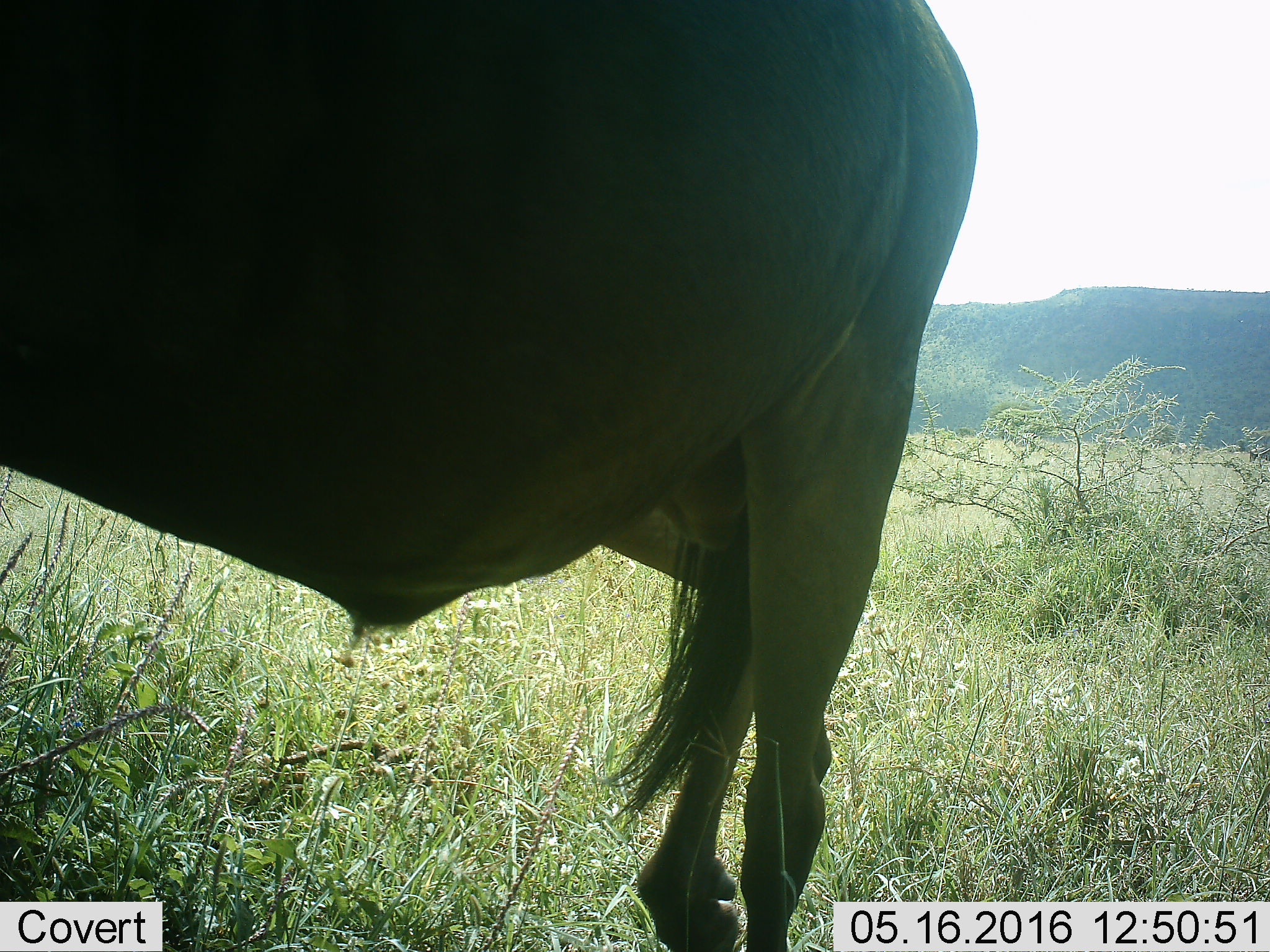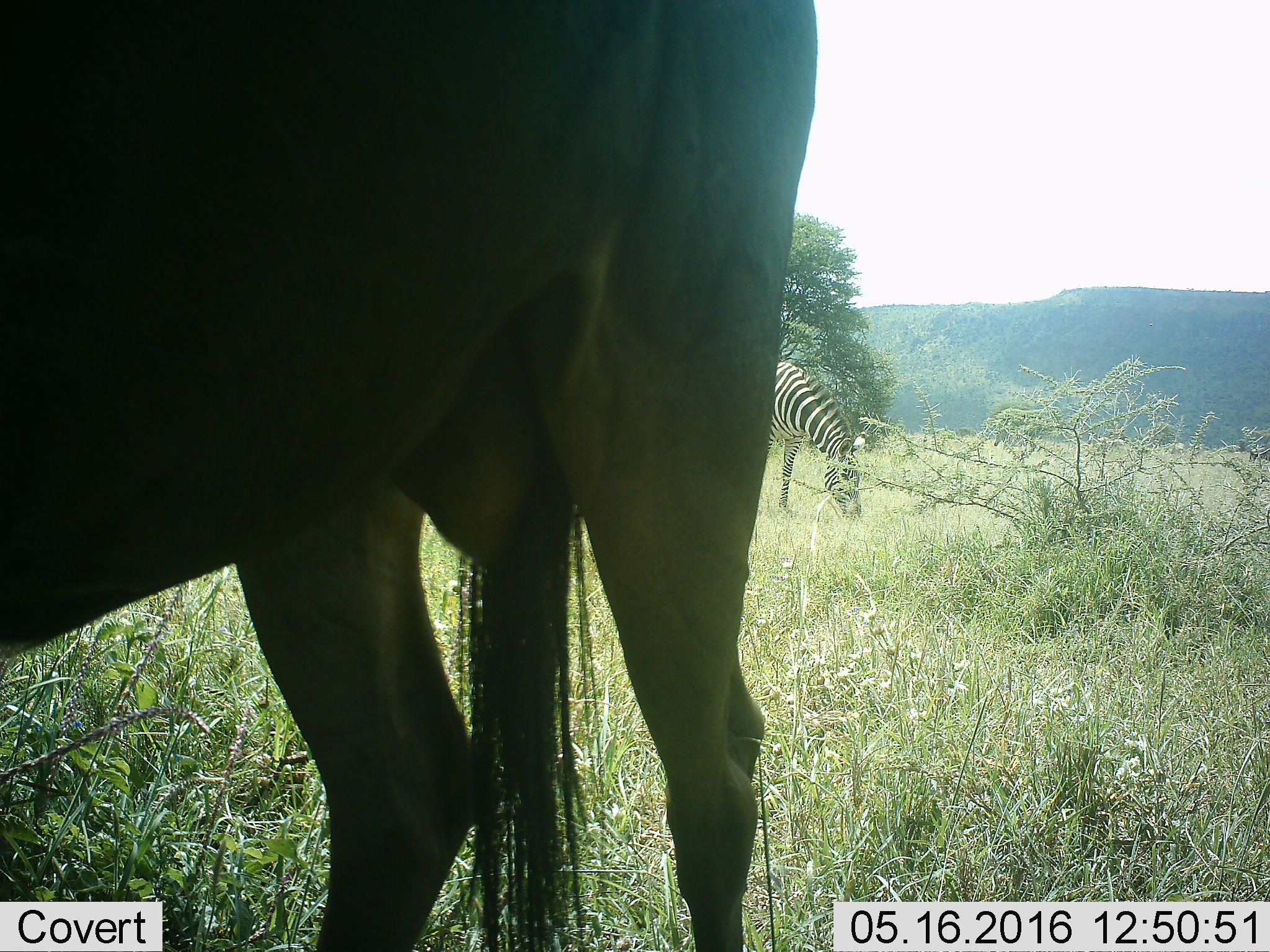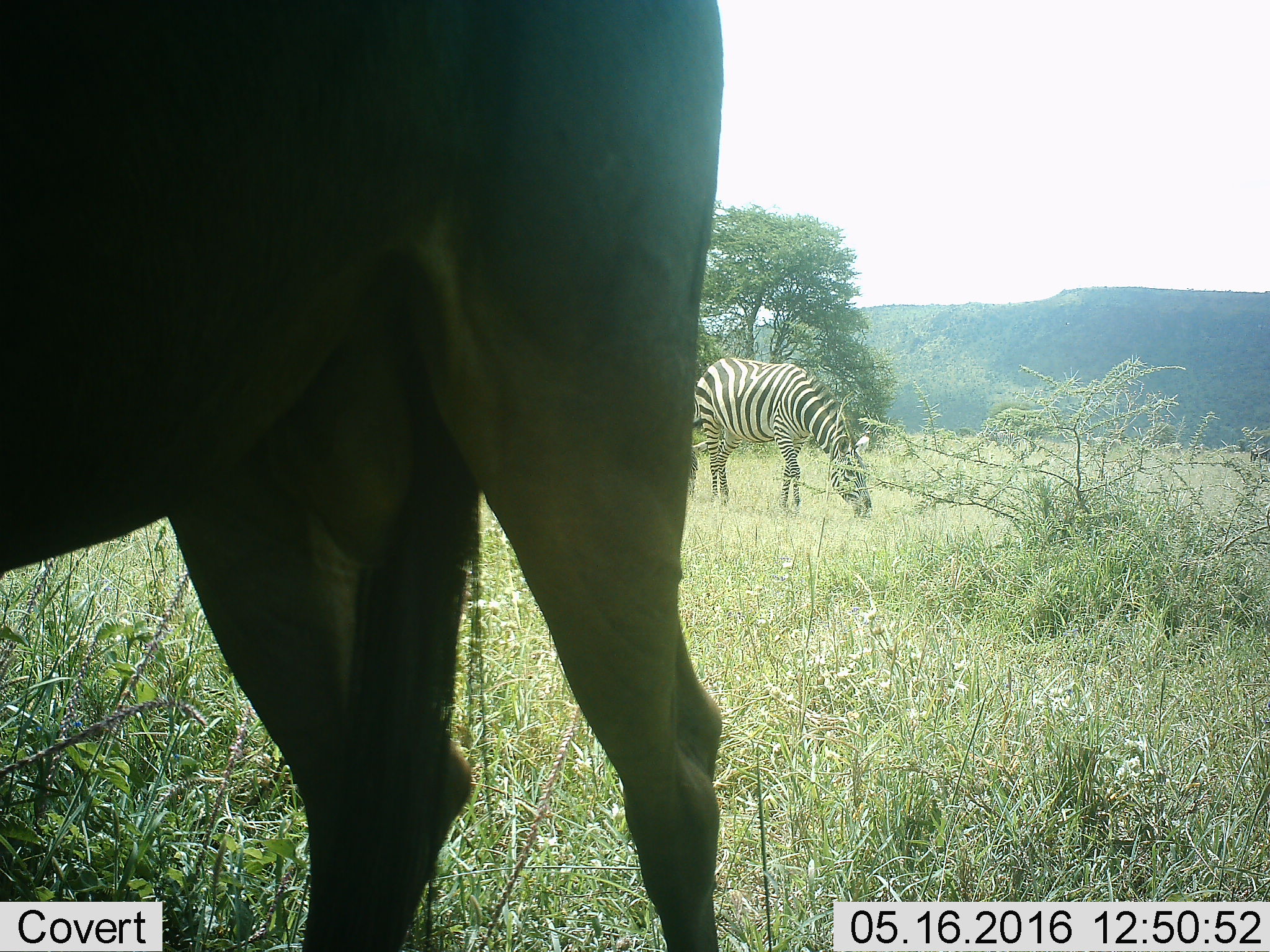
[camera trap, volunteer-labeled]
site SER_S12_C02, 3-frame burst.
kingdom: Animalia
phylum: Chordata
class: Mammalia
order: Artiodactyla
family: Bovidae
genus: Connochaetes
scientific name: Connochaetes taurinus taurinus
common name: blue wildebeest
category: wildebeestblue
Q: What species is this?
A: Wildebeestblue (blue wildebeest) (Connochaetes taurinus taurinus).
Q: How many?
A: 1.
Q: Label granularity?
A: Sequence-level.